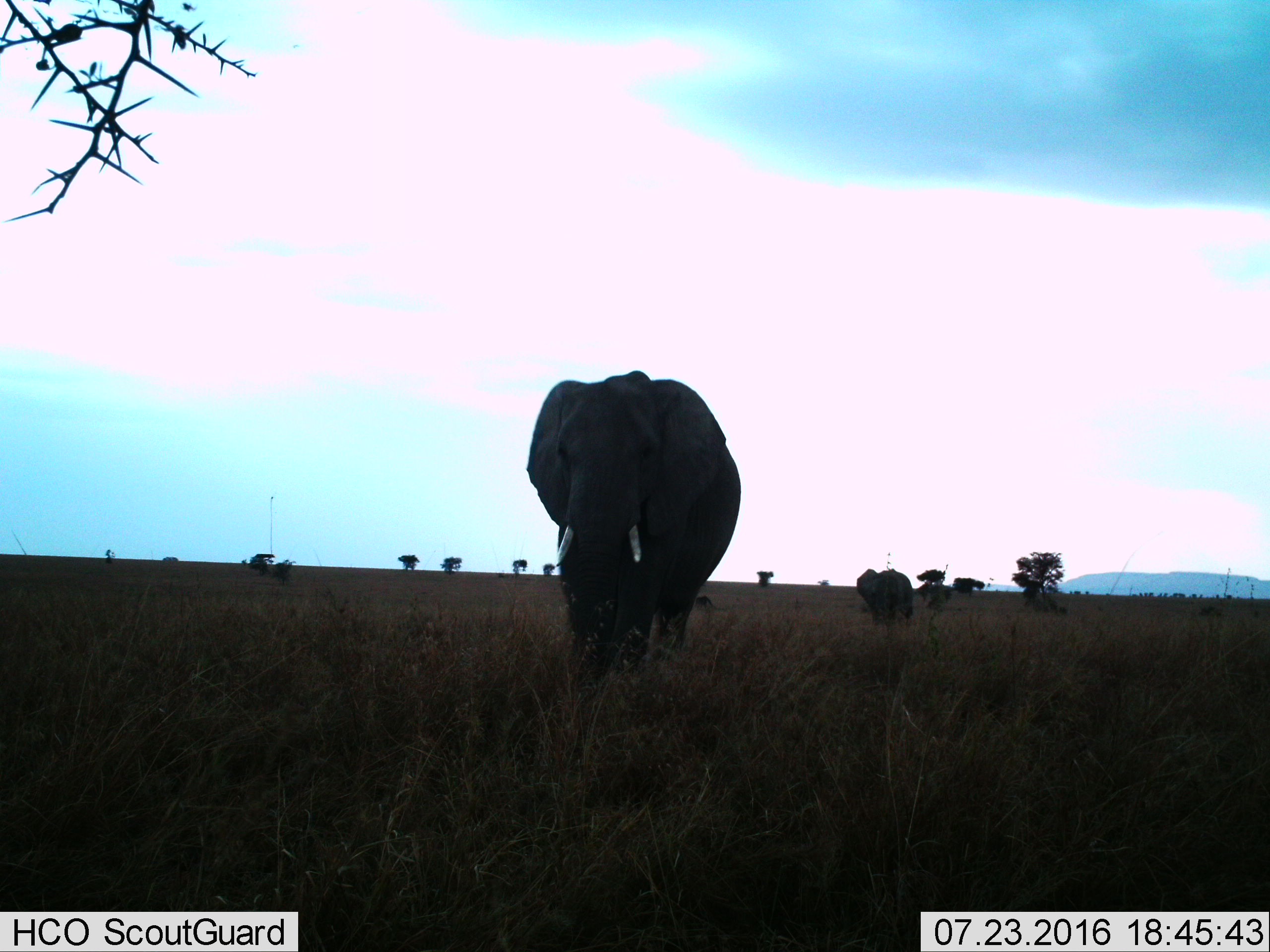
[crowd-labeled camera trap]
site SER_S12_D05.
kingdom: Animalia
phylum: Chordata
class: Mammalia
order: Proboscidea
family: Elephantidae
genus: Loxodonta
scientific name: Loxodonta africana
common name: african bush elephant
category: elephant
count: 3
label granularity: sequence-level